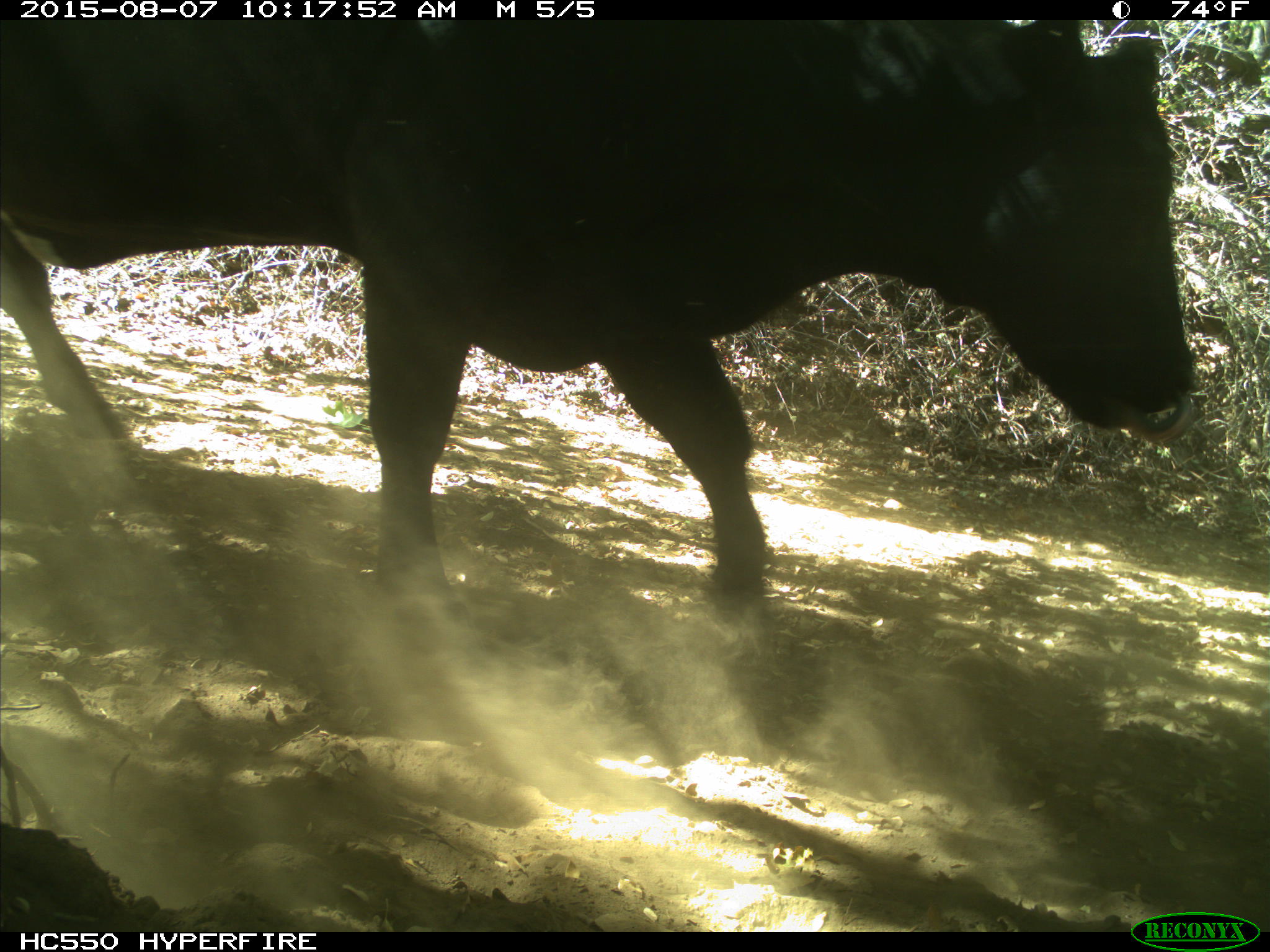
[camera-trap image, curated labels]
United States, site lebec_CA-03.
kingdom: Animalia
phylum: Chordata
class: Mammalia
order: Artiodactyla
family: Bovidae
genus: Bos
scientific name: Bos taurus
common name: domestic cow